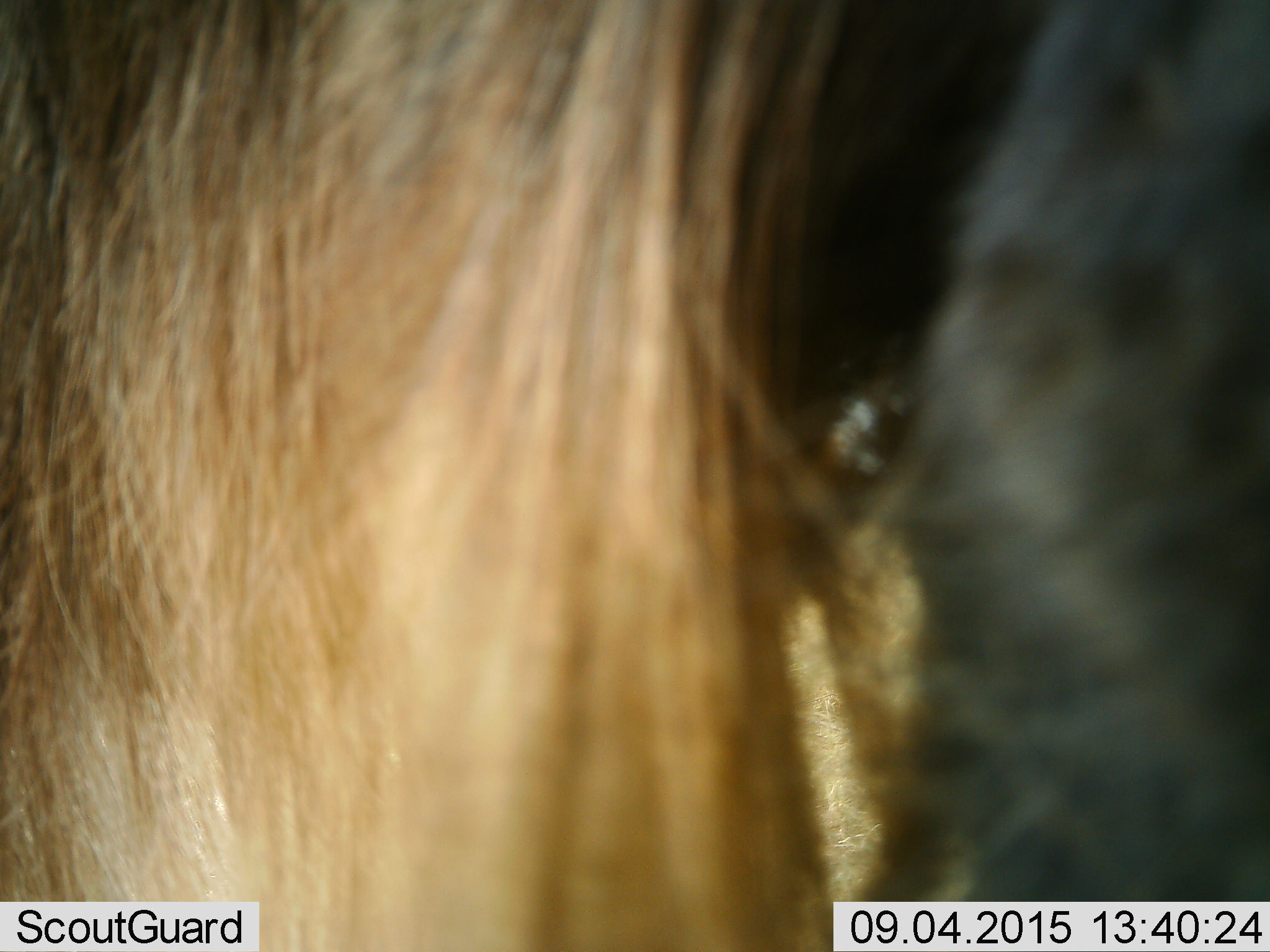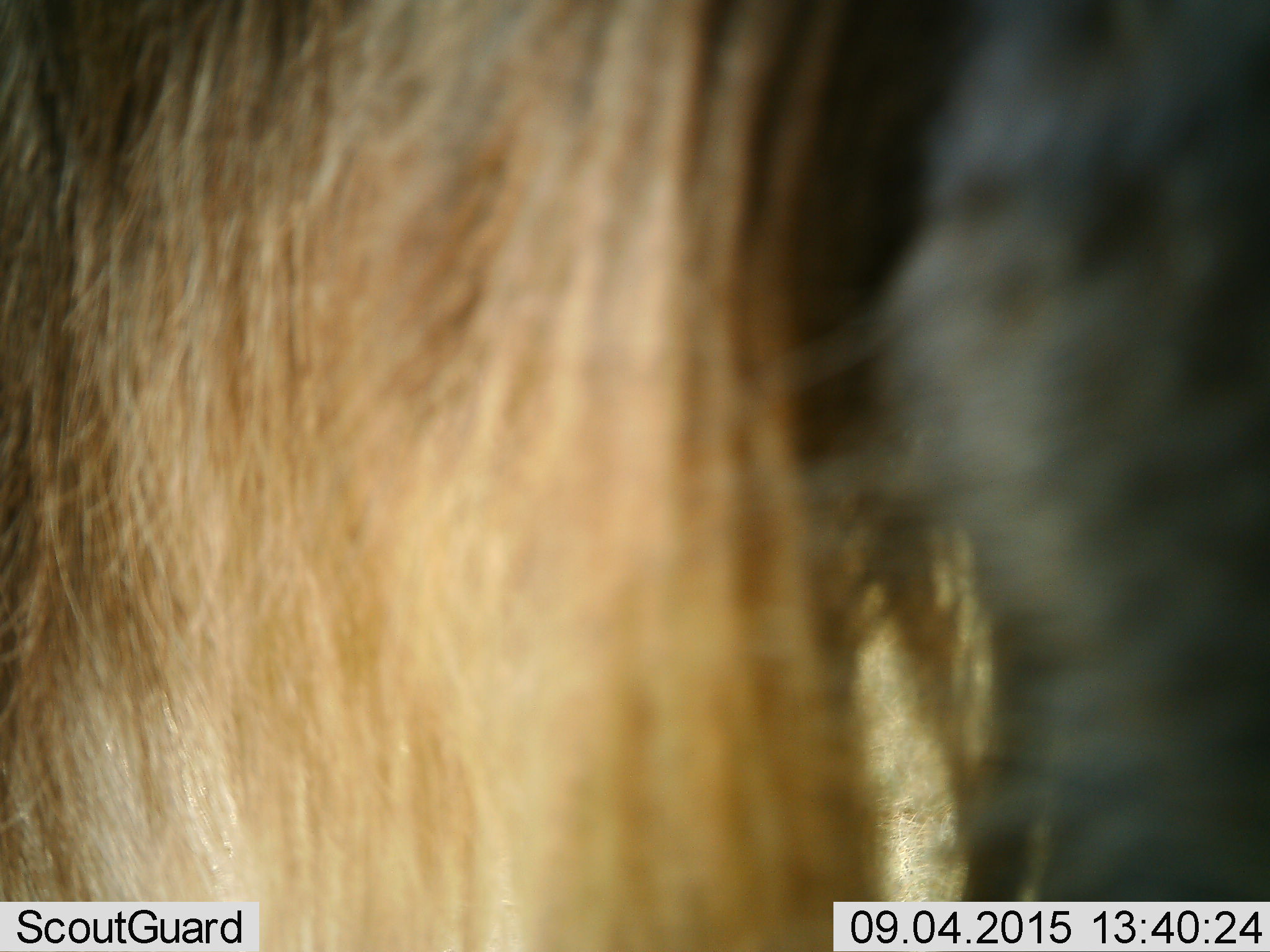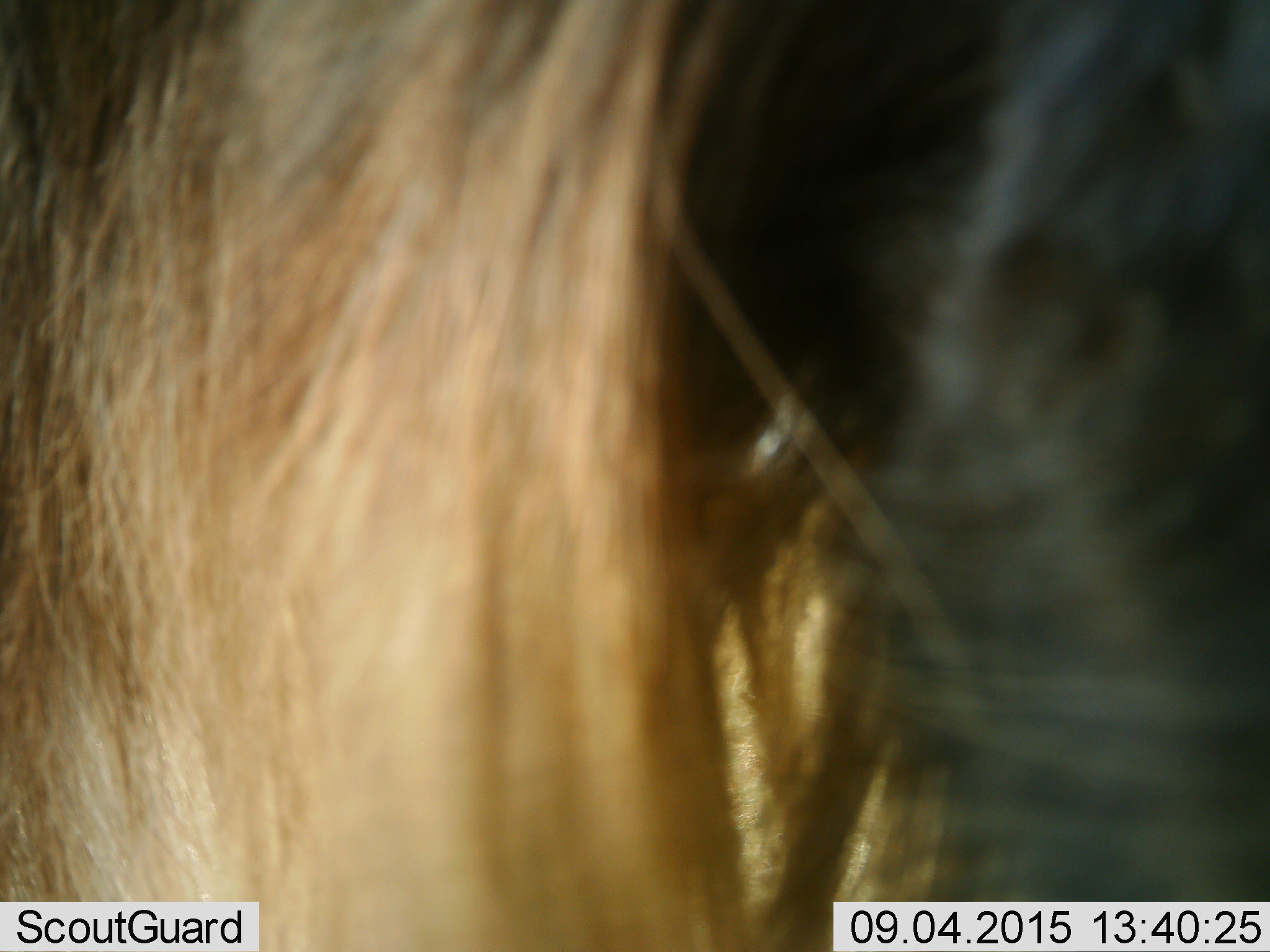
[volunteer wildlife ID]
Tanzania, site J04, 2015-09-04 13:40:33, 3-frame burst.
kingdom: Animalia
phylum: Chordata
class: Mammalia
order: Artiodactyla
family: Bovidae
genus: Connochaetes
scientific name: Connochaetes taurinus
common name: blue wildebeest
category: wildebeest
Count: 1.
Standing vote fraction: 57%.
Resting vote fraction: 14%.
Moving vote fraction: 29%.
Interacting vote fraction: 0%.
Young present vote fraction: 0%.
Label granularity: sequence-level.